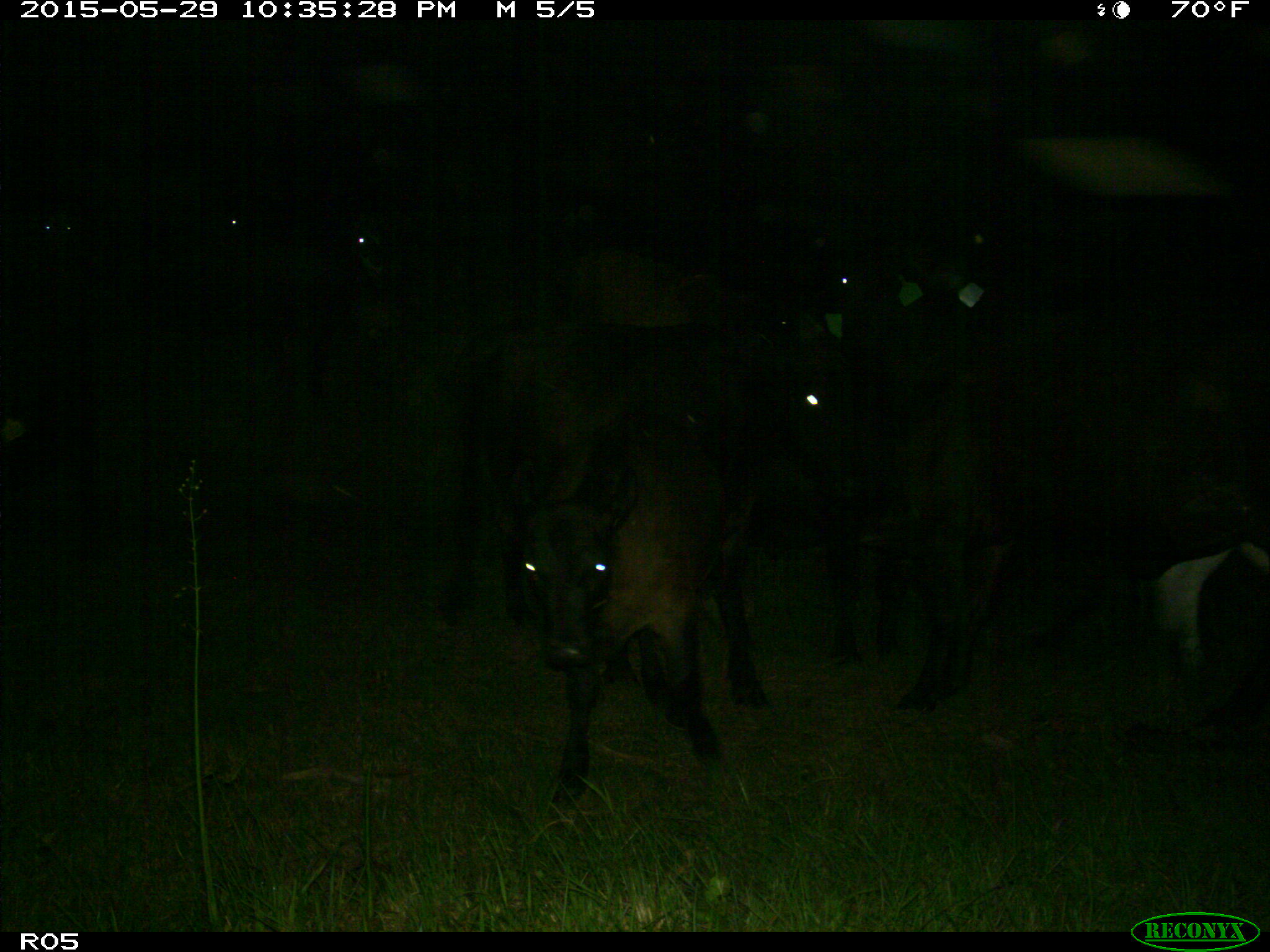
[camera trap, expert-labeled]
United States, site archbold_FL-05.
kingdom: Animalia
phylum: Chordata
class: Mammalia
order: Artiodactyla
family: Bovidae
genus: Bos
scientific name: Bos taurus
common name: domestic cow